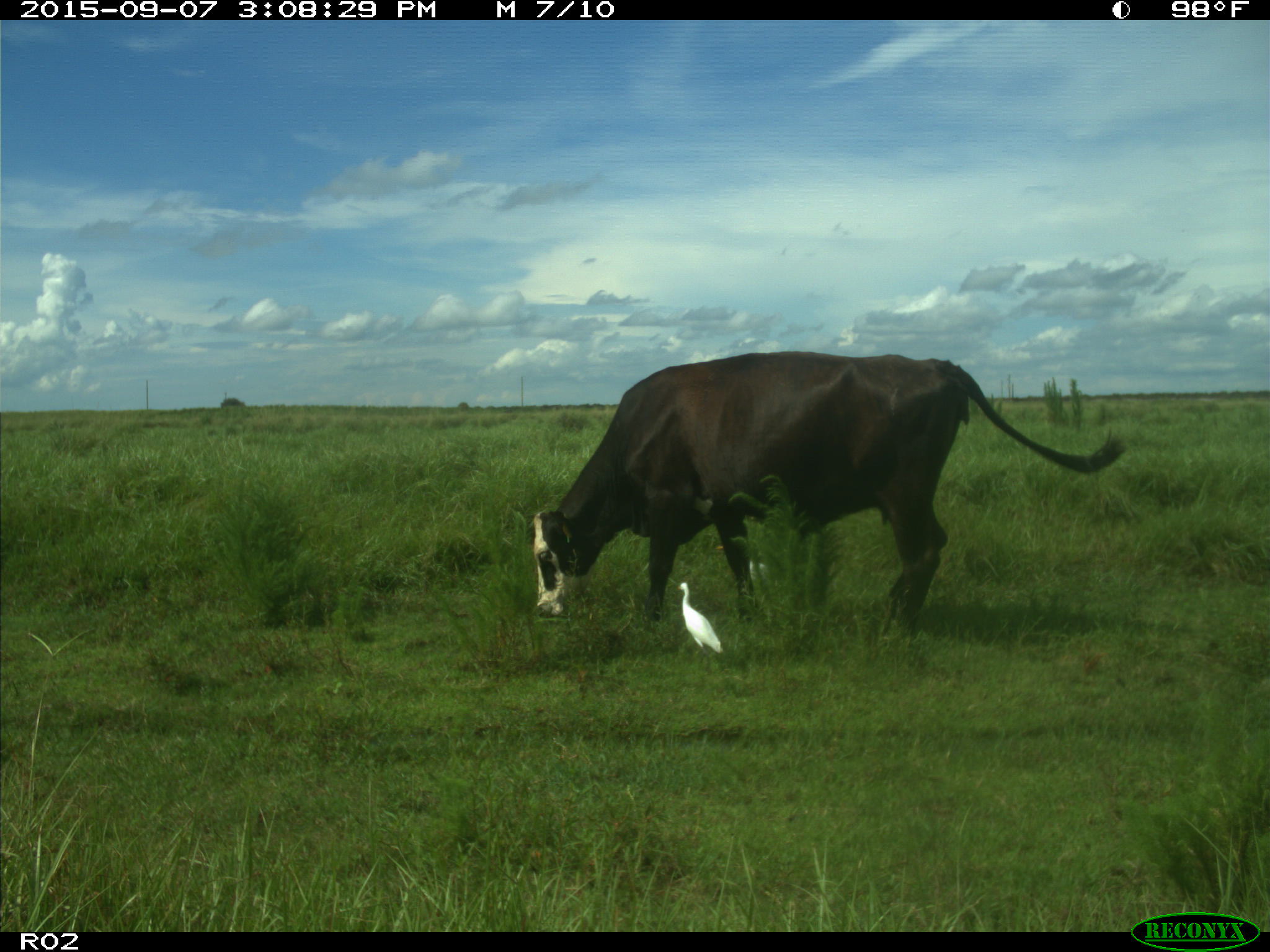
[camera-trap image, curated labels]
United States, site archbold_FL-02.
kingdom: Animalia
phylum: Chordata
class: Mammalia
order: Artiodactyla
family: Bovidae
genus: Bos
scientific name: Bos taurus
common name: domestic cow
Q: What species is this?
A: Bos taurus (domestic cow).